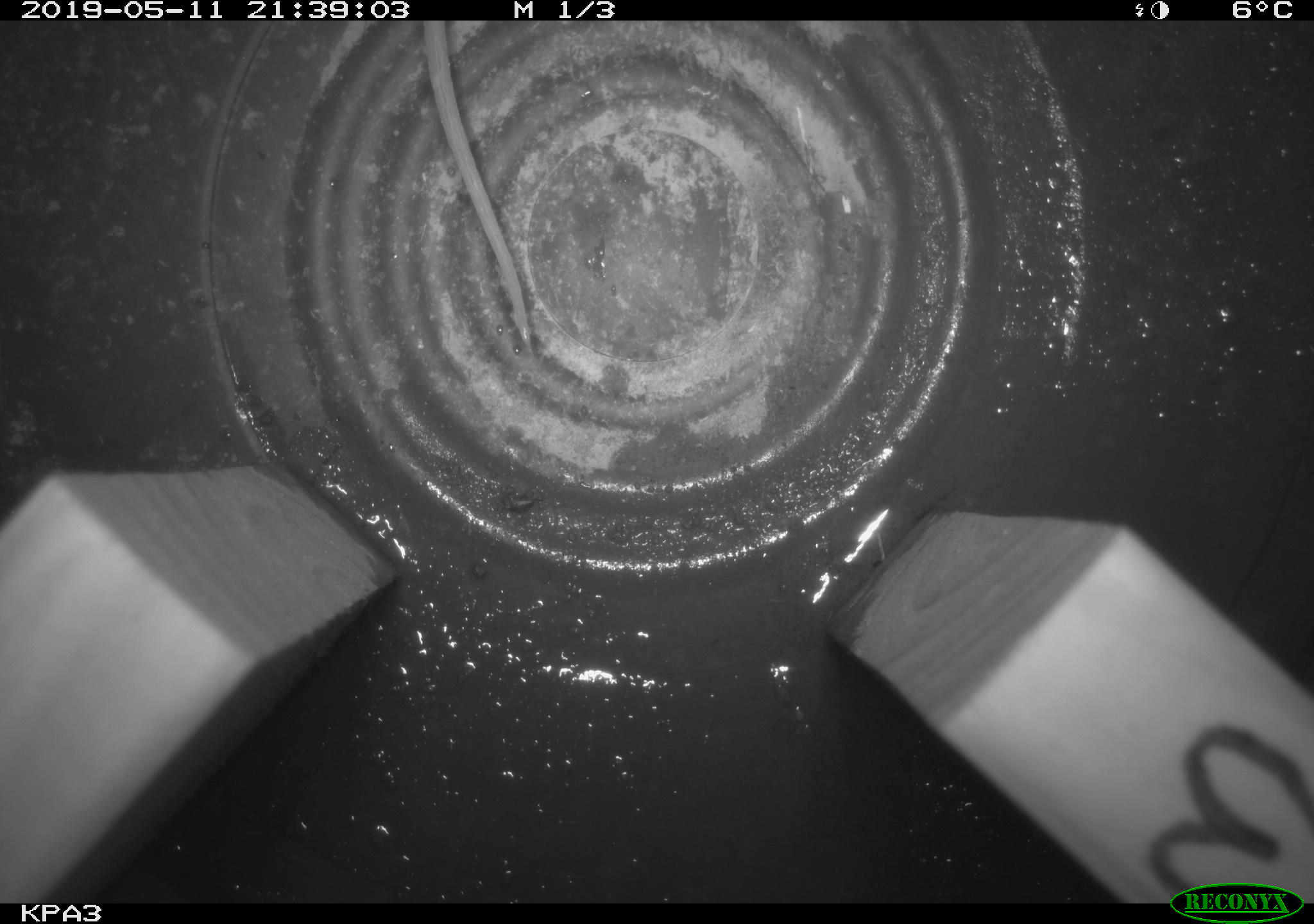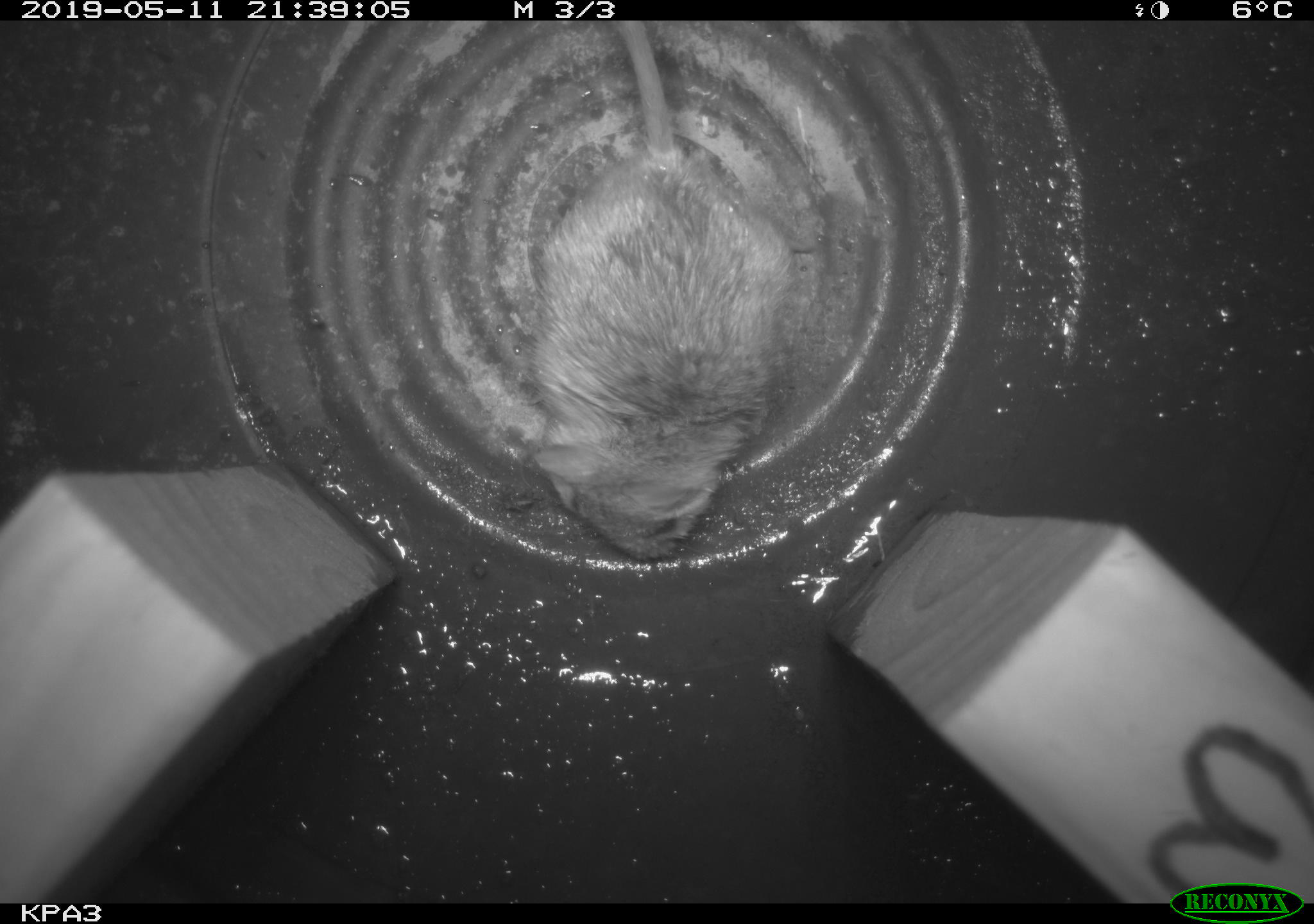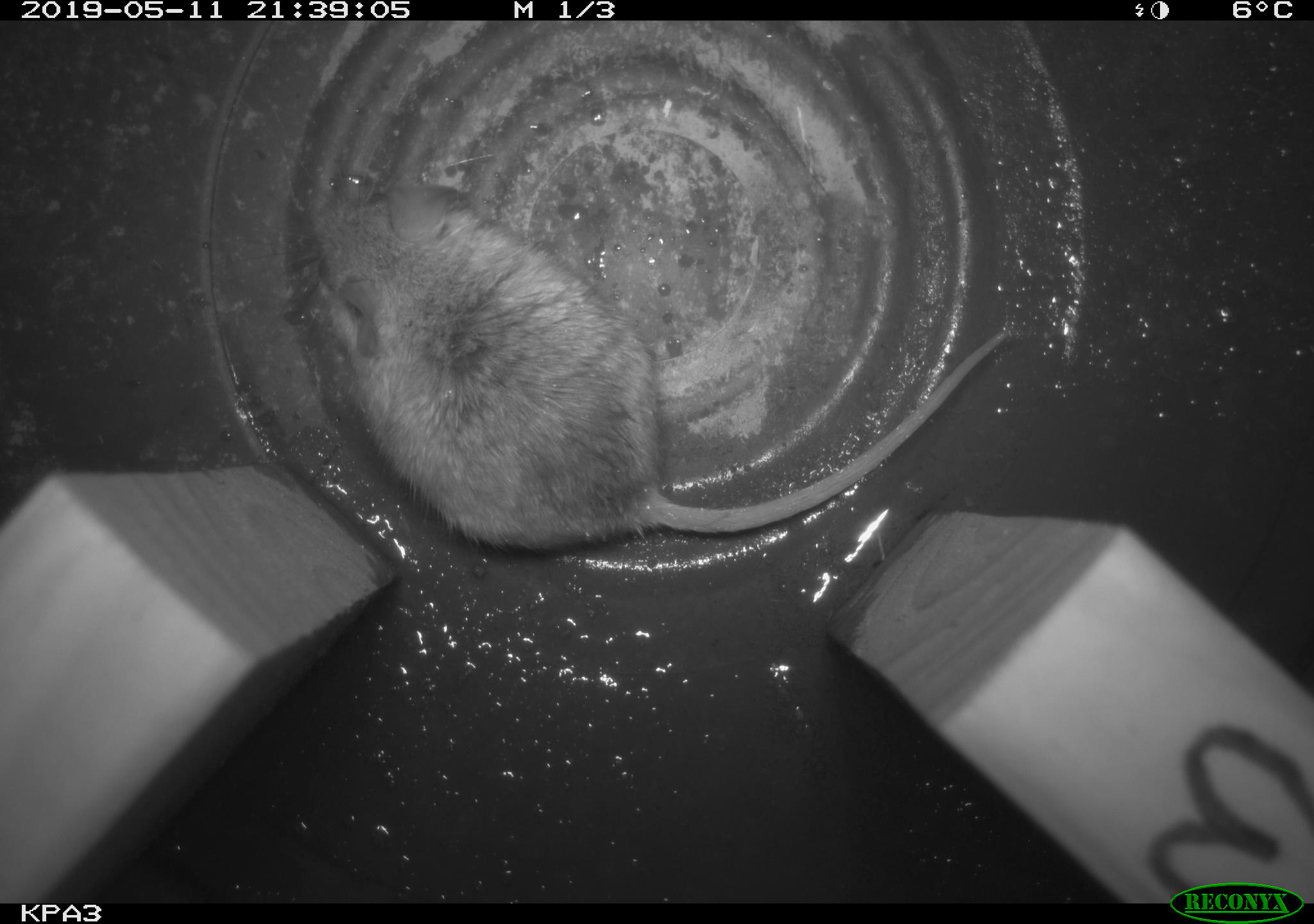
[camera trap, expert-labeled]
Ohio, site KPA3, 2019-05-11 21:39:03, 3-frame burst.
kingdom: Animalia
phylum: Chordata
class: Mammalia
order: Rodentia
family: Cricetidae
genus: Peromyscus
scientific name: Peromyscus leucopus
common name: white-footed mouse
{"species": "white-footed mouse (Peromyscus leucopus)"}